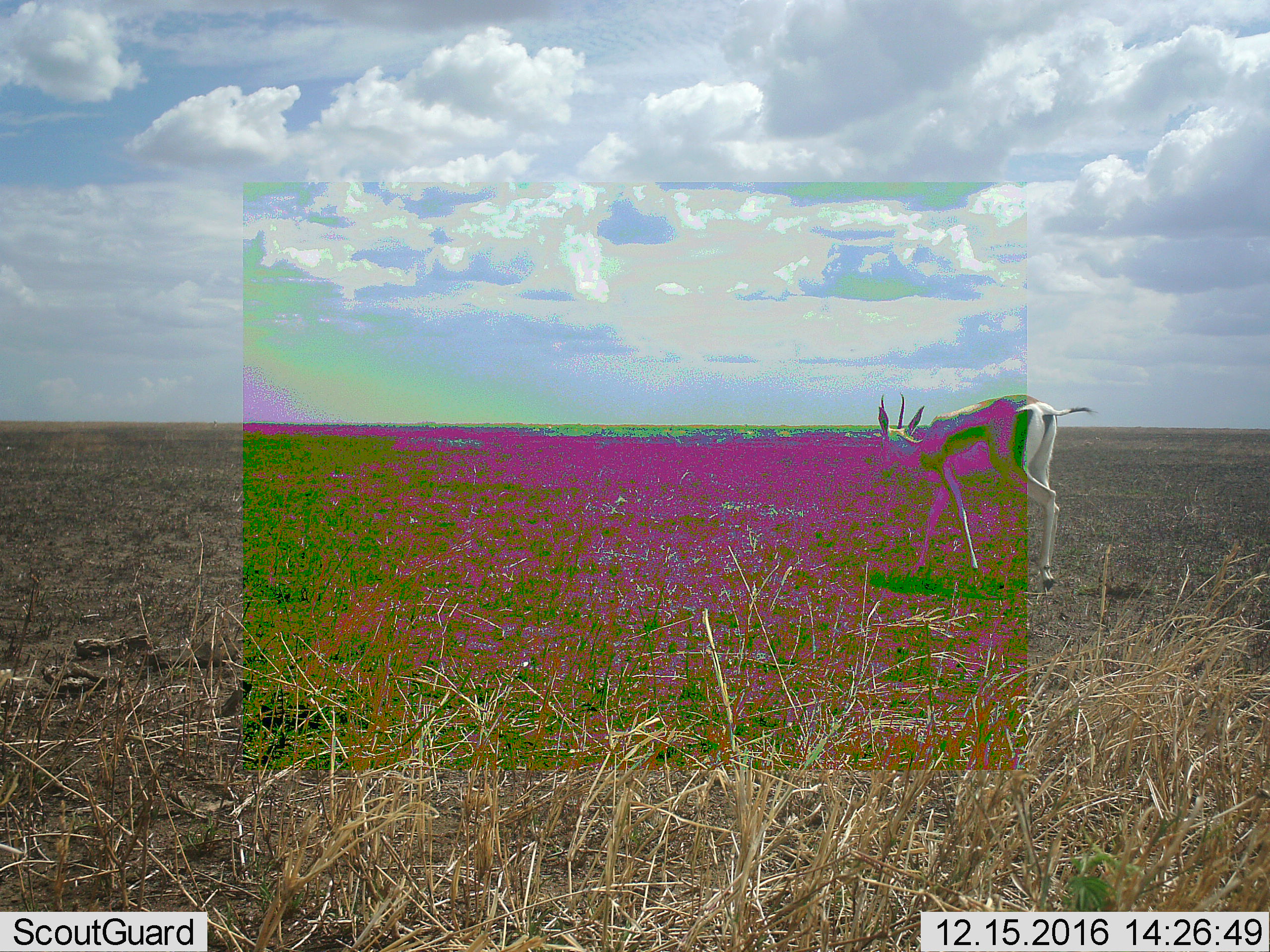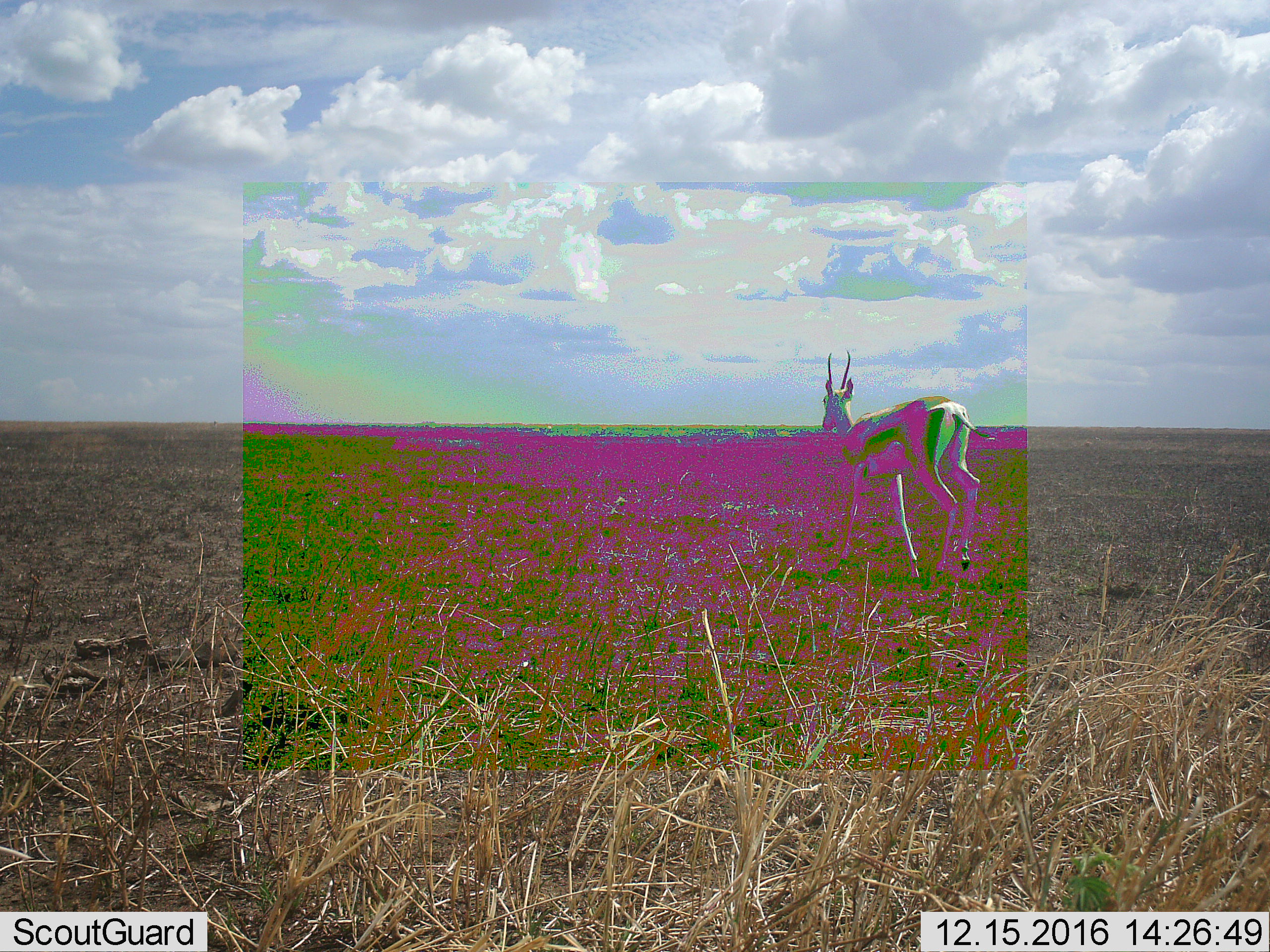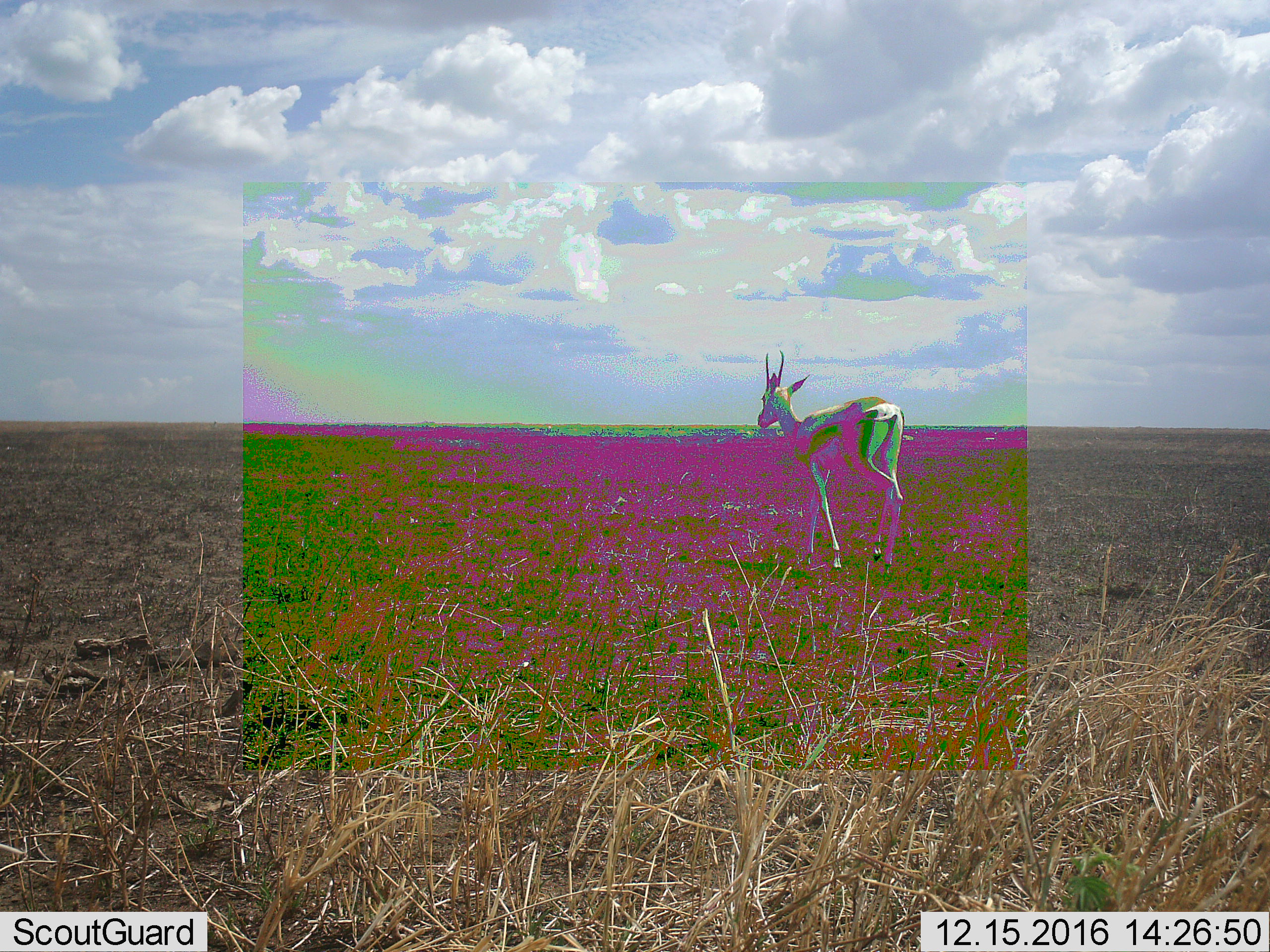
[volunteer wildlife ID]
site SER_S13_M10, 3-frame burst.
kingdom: Animalia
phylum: Chordata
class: Mammalia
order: Artiodactyla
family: Bovidae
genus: Eudorcas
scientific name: Eudorcas thomsonii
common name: thomson's gazelle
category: gazellethomsons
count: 1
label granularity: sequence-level